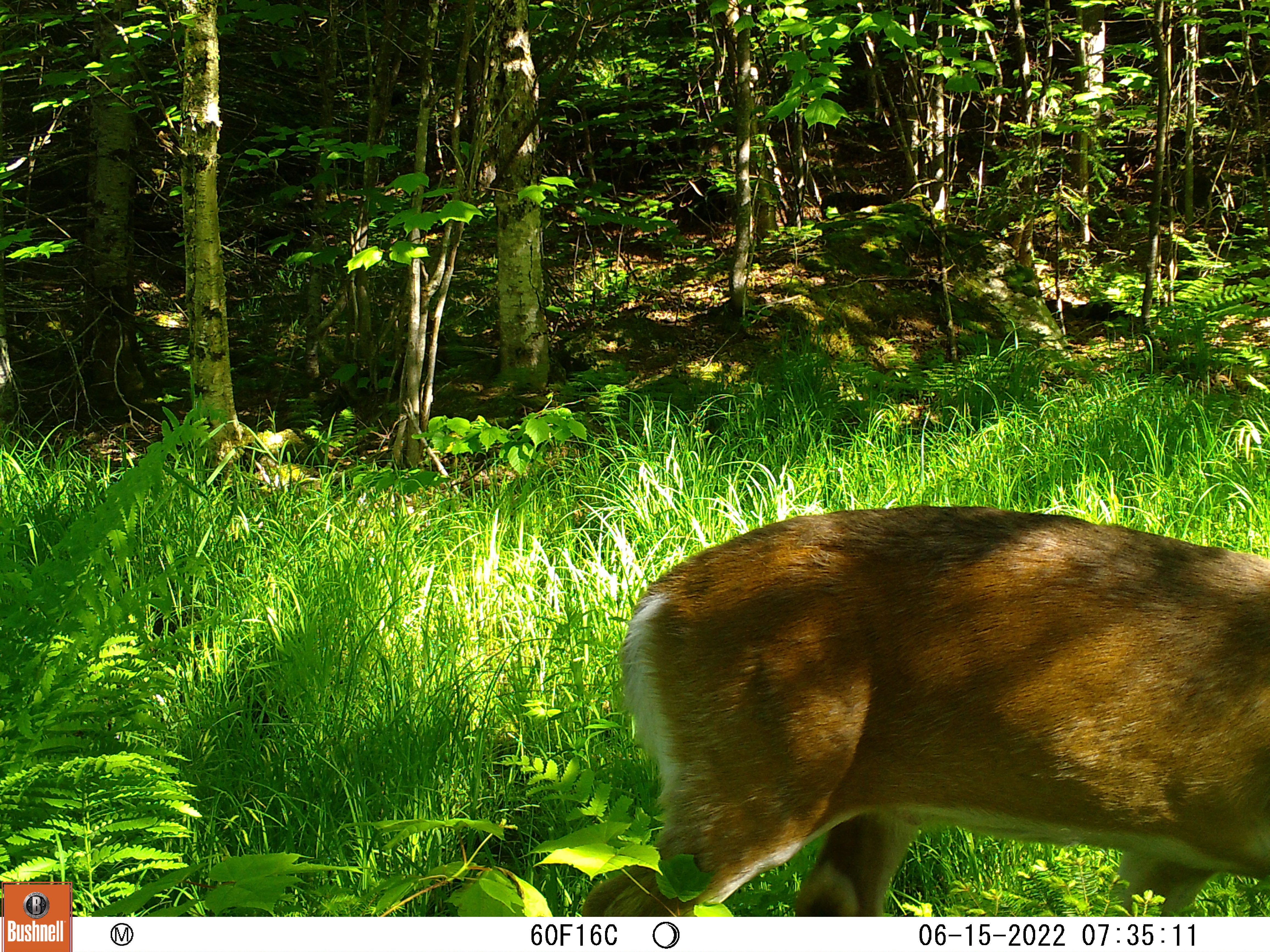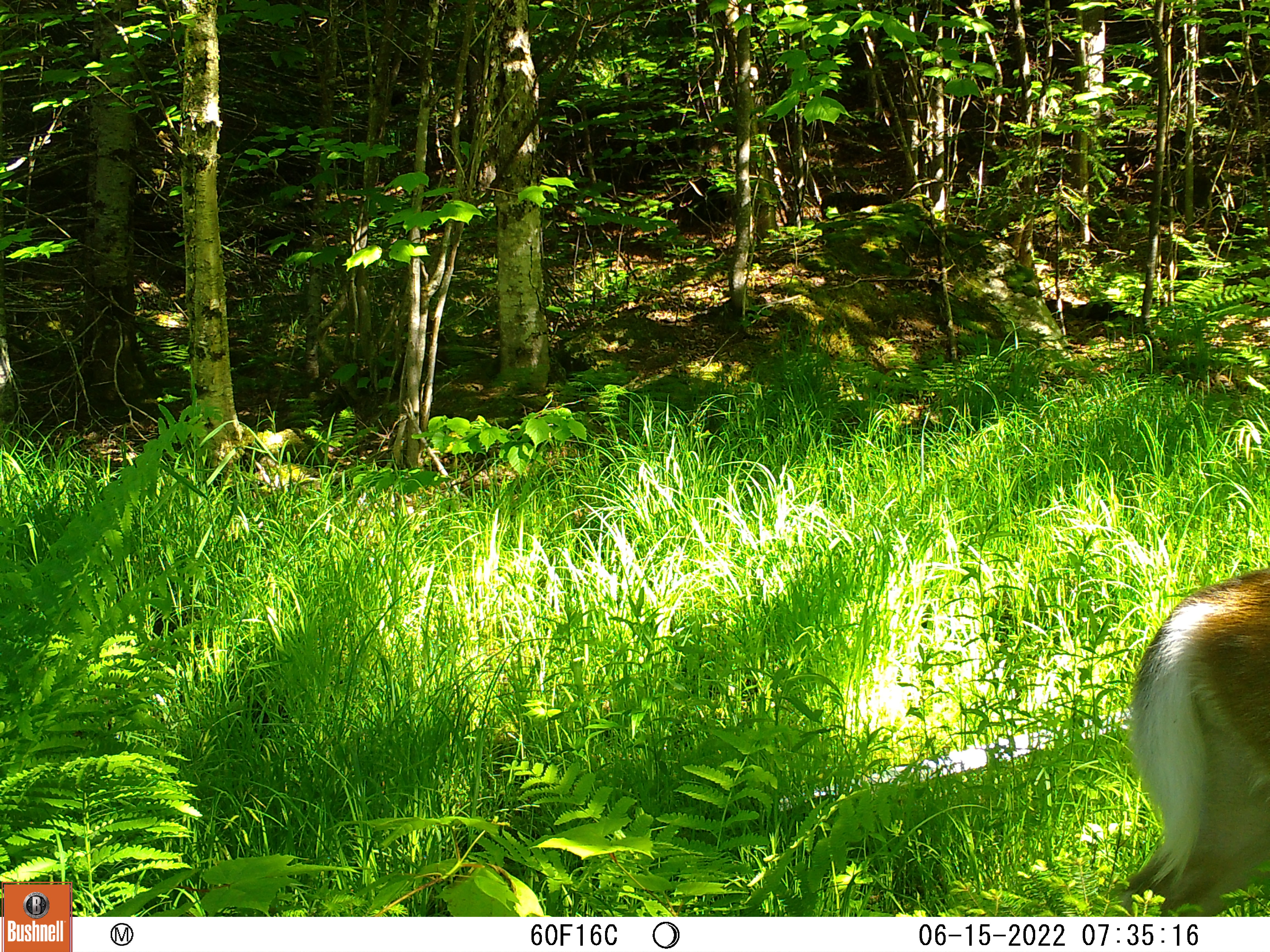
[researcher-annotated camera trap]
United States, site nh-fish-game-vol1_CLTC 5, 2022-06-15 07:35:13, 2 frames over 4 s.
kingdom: Animalia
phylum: Chordata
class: Mammalia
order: Artiodactyla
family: Cervidae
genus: Odocoileus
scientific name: Odocoileus virginianus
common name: white-tailed deer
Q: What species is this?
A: White-tailed deer (Odocoileus virginianus).